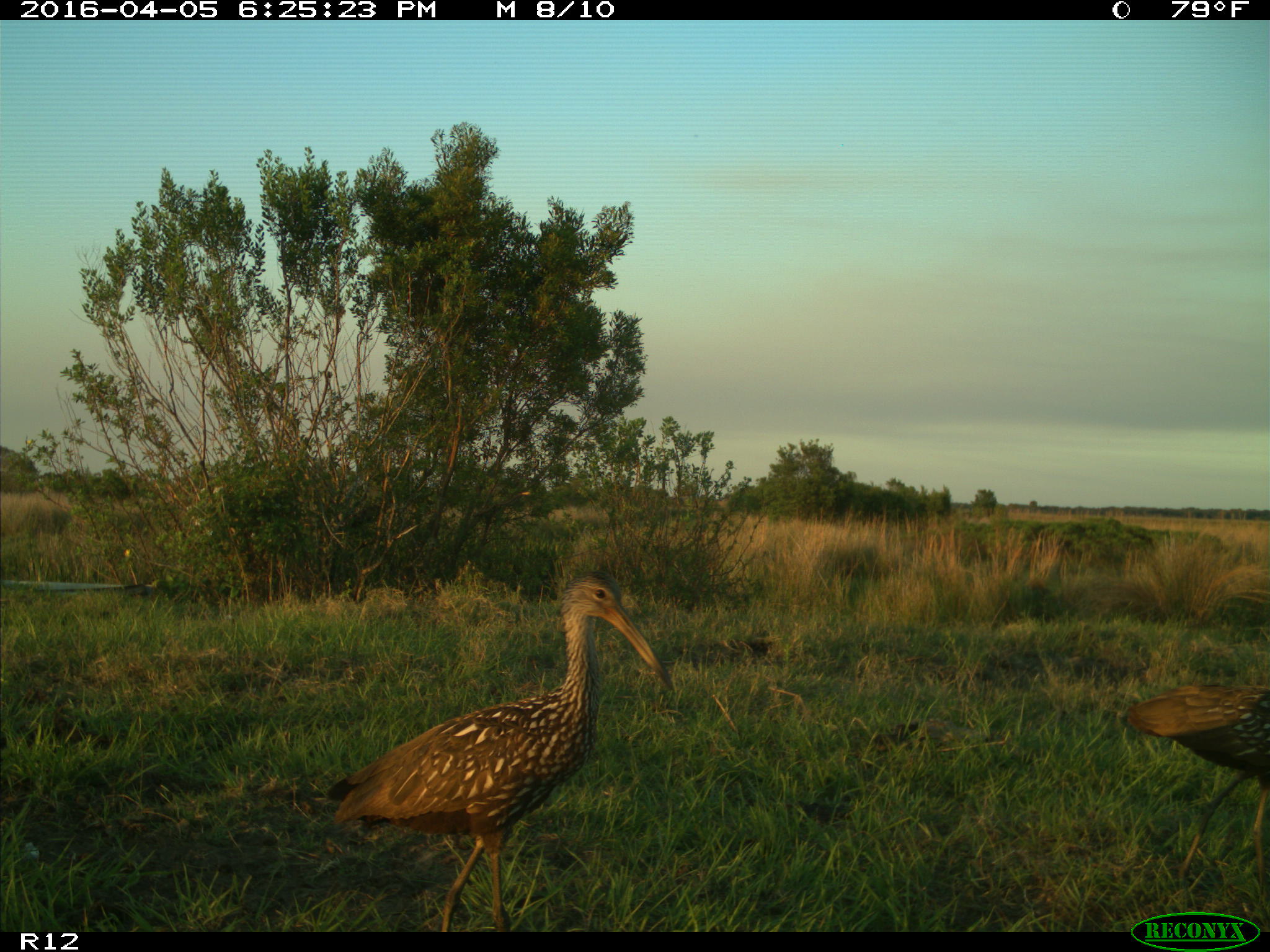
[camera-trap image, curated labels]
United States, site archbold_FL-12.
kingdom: Animalia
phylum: Chordata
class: Aves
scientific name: Aves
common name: birds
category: unidentified bird